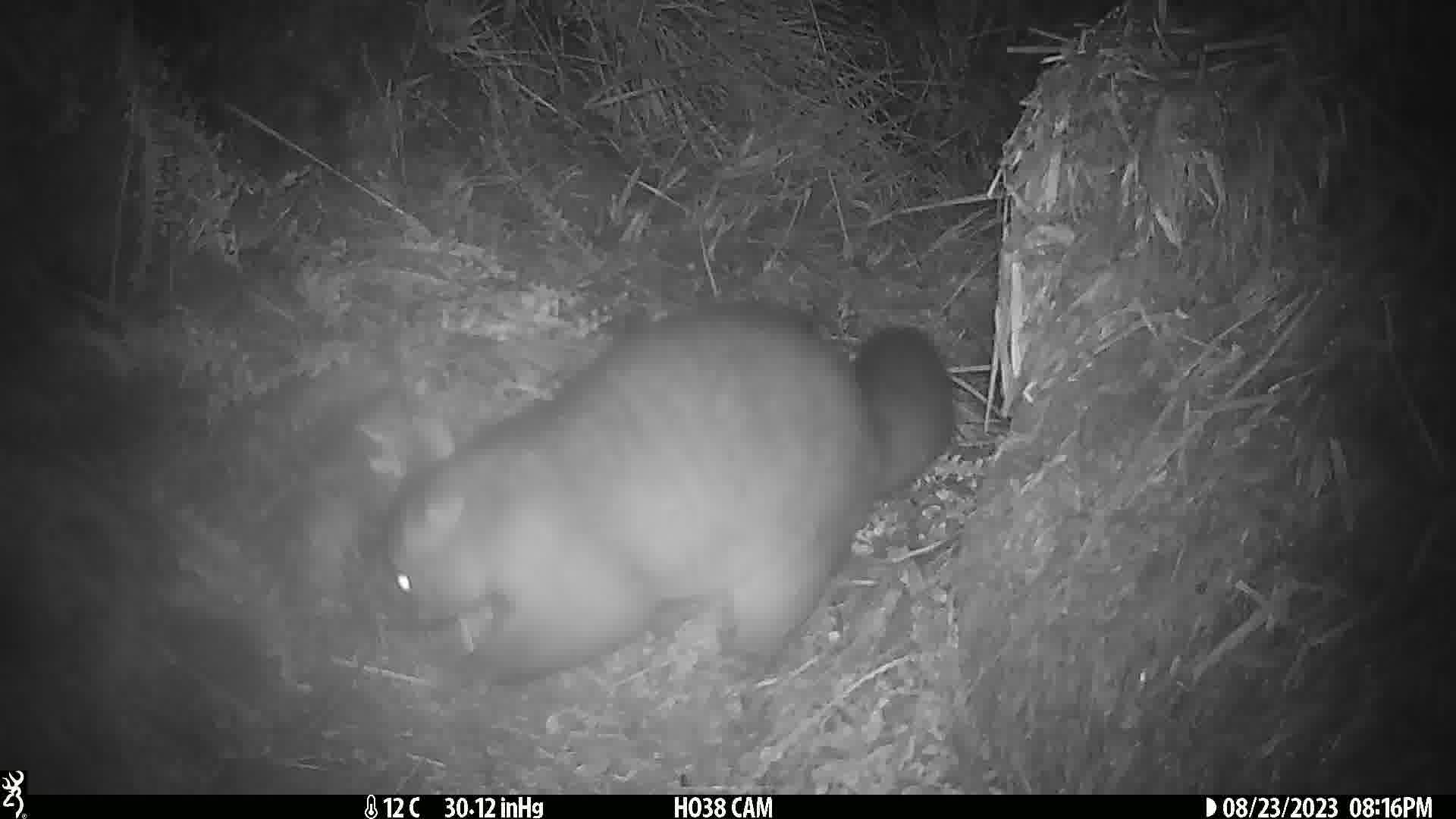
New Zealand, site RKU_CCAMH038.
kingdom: Animalia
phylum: Chordata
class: Mammalia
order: Diprotodontia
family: Phalangeridae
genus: Trichosurus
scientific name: Trichosurus vulpecula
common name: common brushtail possum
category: possum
Possum (common brushtail possum) (Trichosurus vulpecula).